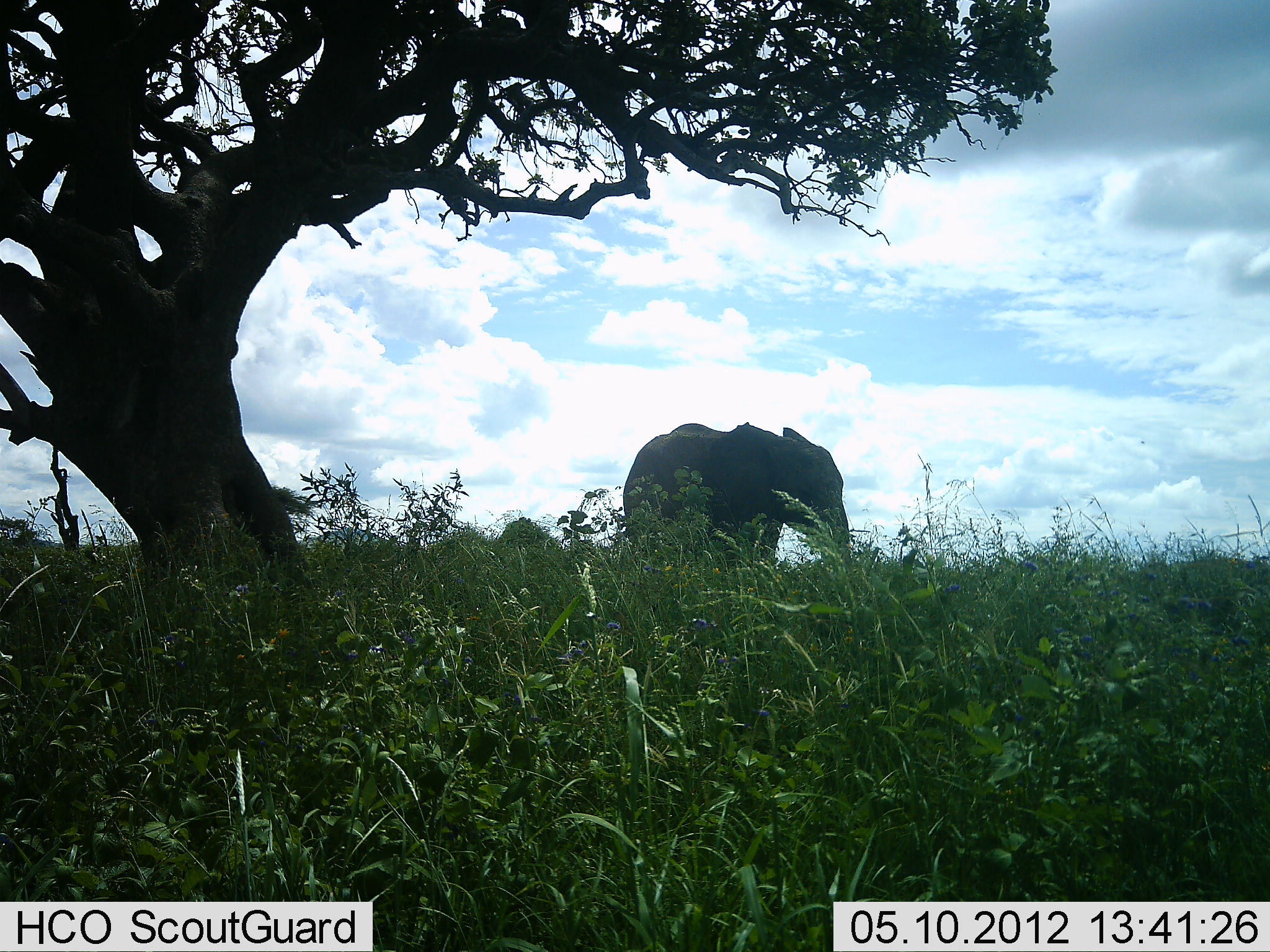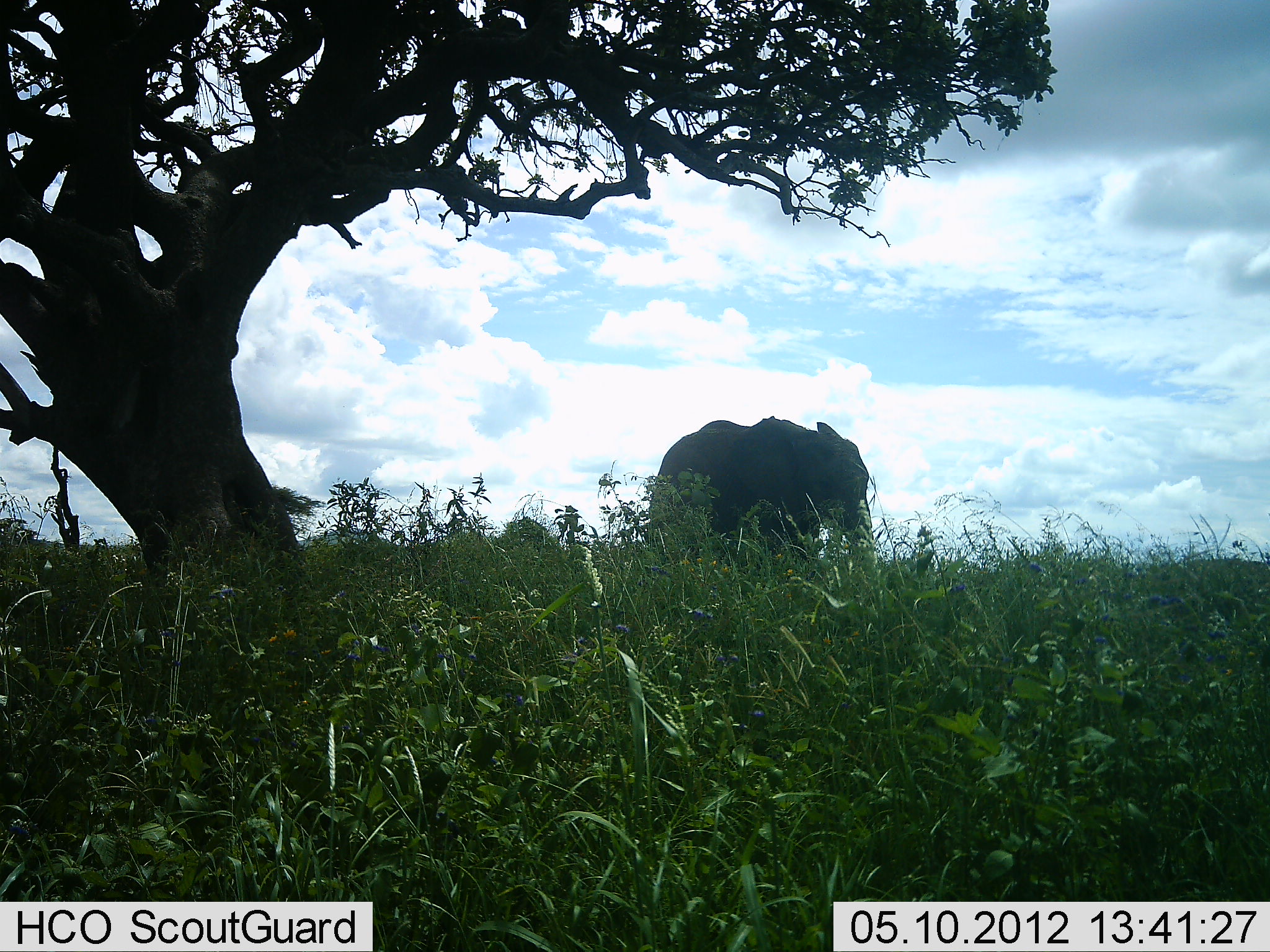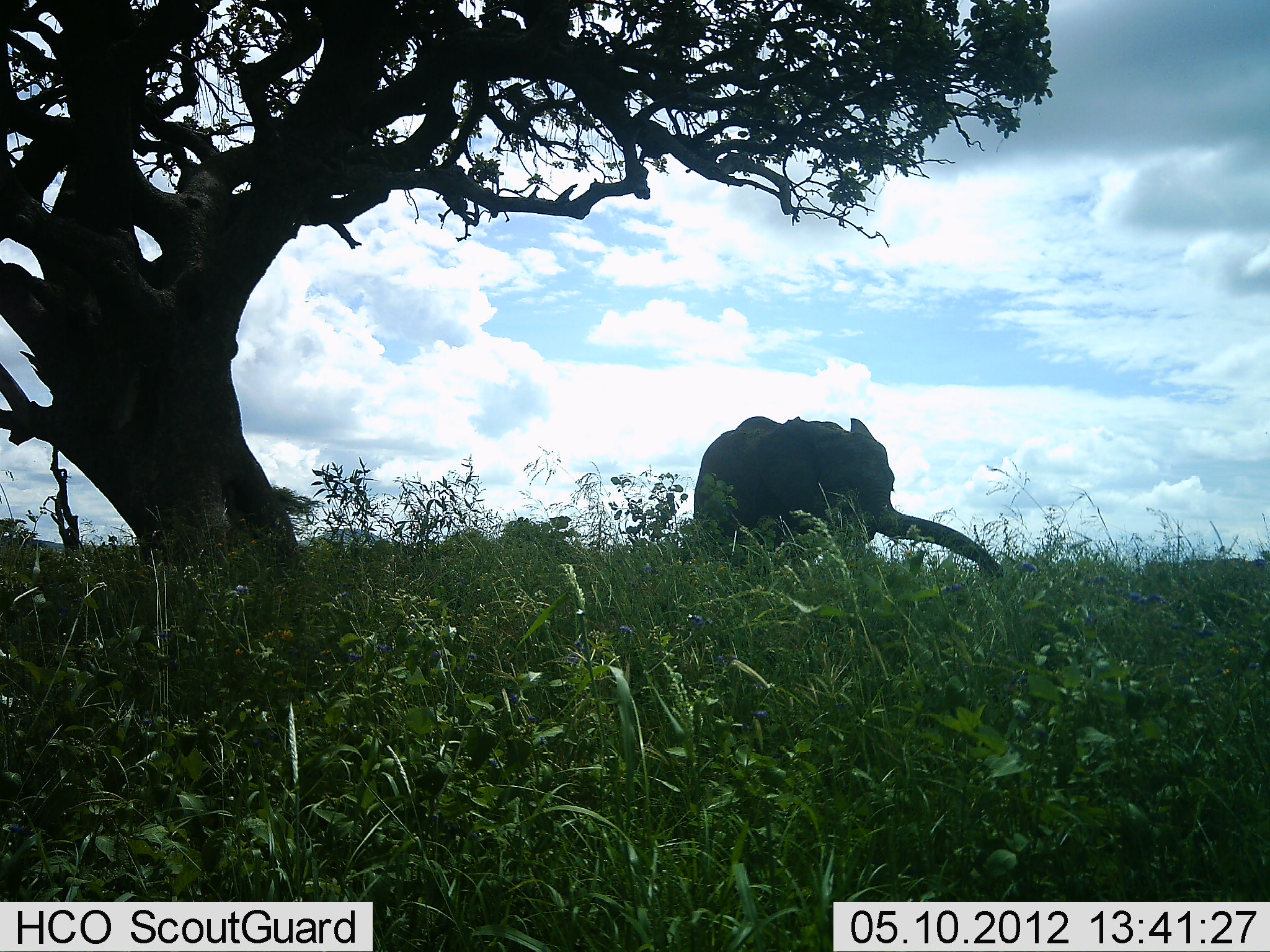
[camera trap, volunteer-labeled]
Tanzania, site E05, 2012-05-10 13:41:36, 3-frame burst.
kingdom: Animalia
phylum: Chordata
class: Mammalia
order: Proboscidea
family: Elephantidae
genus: Loxodonta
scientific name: Loxodonta africana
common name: african bush elephant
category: elephant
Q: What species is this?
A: Elephant (african bush elephant) (Loxodonta africana).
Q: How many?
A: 1.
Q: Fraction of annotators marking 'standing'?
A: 30%.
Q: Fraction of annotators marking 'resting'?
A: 0%.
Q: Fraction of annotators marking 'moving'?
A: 60%.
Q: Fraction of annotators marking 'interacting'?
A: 0%.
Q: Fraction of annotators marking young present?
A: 10%.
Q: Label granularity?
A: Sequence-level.